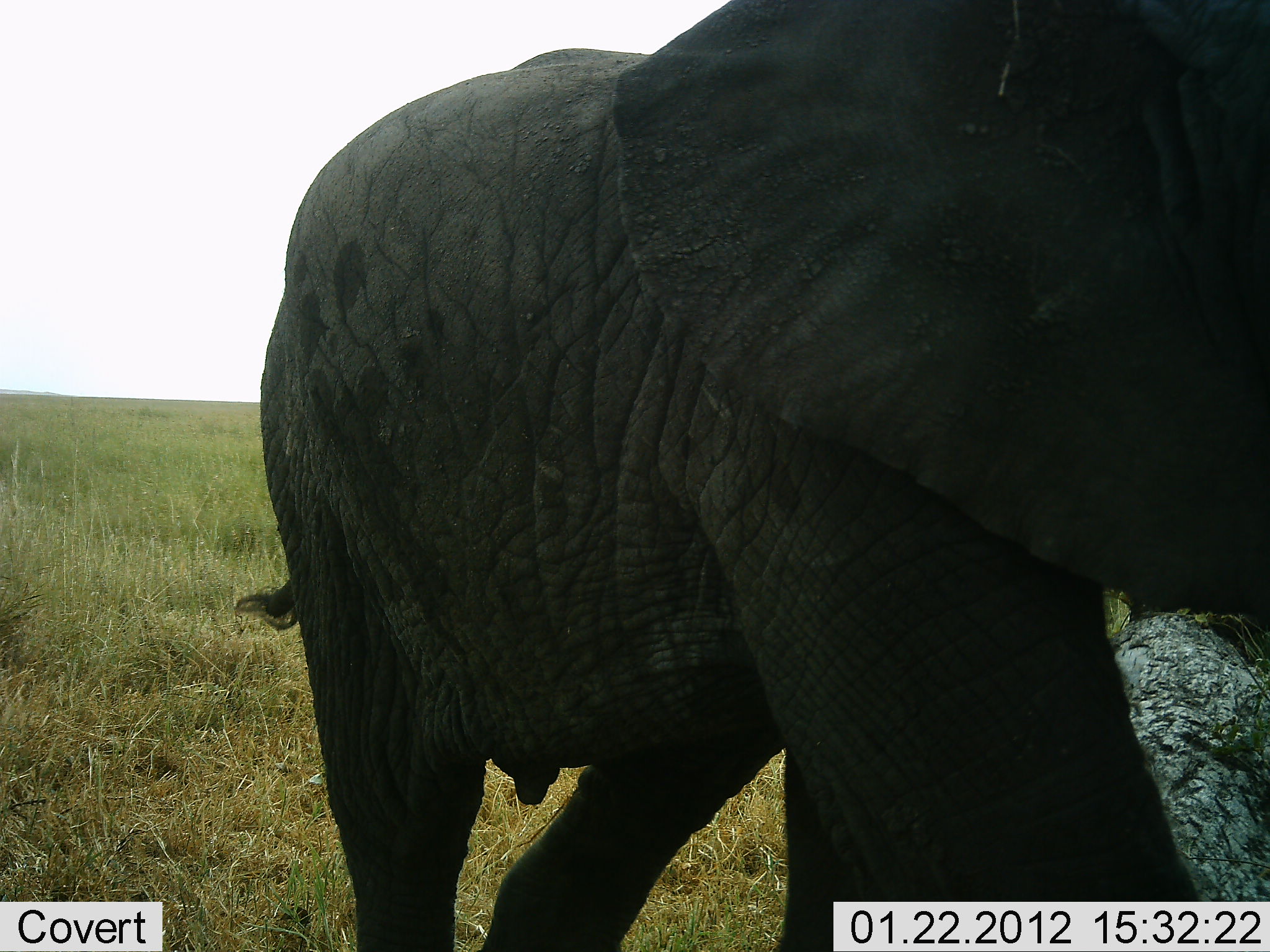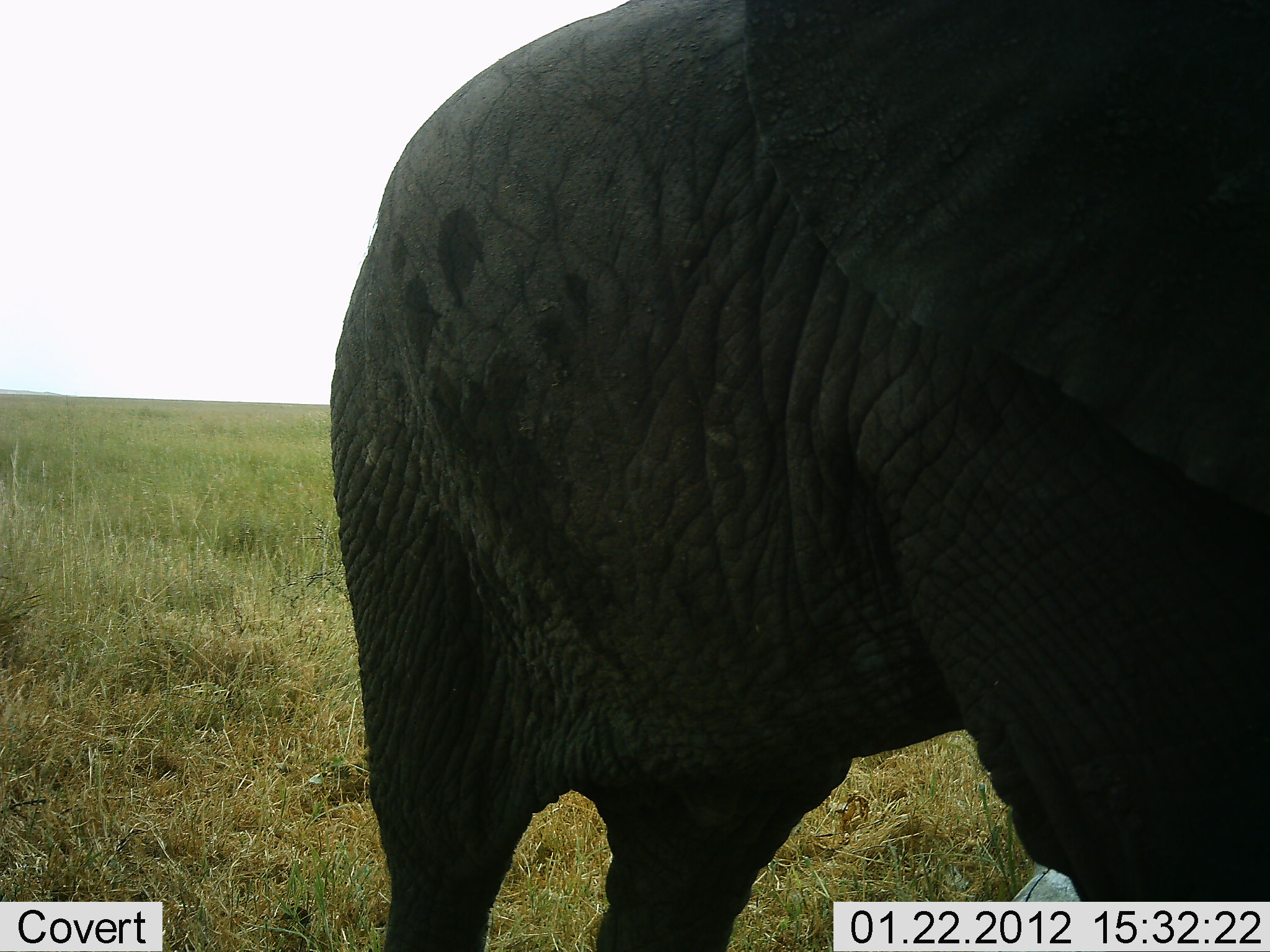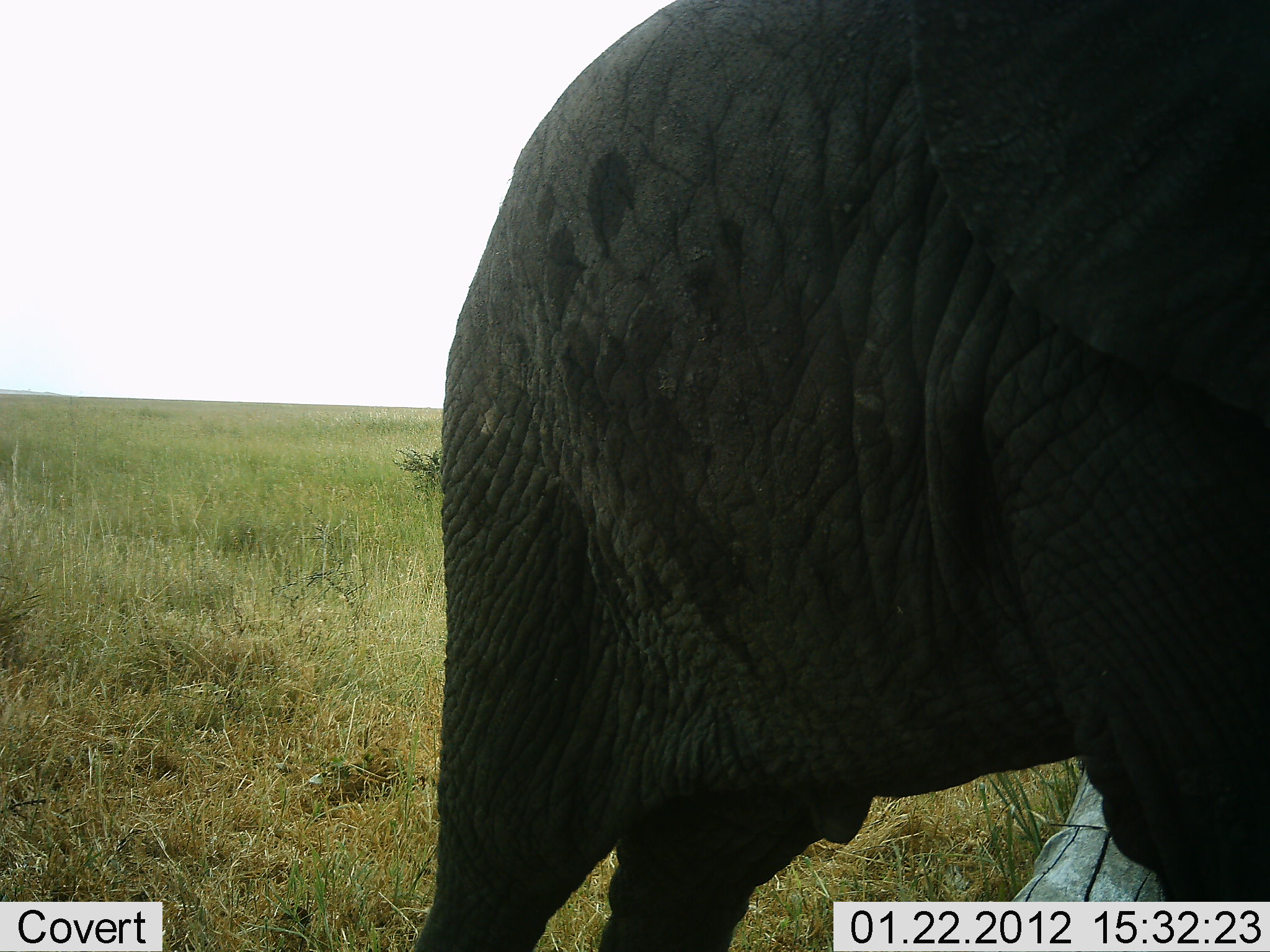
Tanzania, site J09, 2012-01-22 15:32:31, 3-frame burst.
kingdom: Animalia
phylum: Chordata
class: Mammalia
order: Proboscidea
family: Elephantidae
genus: Loxodonta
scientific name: Loxodonta africana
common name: african bush elephant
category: elephant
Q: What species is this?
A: Elephant (african bush elephant) (Loxodonta africana).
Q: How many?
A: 1.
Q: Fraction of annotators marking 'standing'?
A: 24%.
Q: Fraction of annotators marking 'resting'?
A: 0%.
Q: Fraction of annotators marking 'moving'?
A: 76%.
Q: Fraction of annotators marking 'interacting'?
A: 0%.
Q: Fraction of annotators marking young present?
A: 24%.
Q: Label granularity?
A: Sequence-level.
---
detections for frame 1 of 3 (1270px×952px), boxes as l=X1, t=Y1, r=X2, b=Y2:
animal: l=230, t=0, r=1269, b=951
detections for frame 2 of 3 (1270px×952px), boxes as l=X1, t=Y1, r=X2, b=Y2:
animal: l=331, t=1, r=1269, b=952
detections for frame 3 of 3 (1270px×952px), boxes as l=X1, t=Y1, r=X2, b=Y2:
animal: l=416, t=1, r=1270, b=952